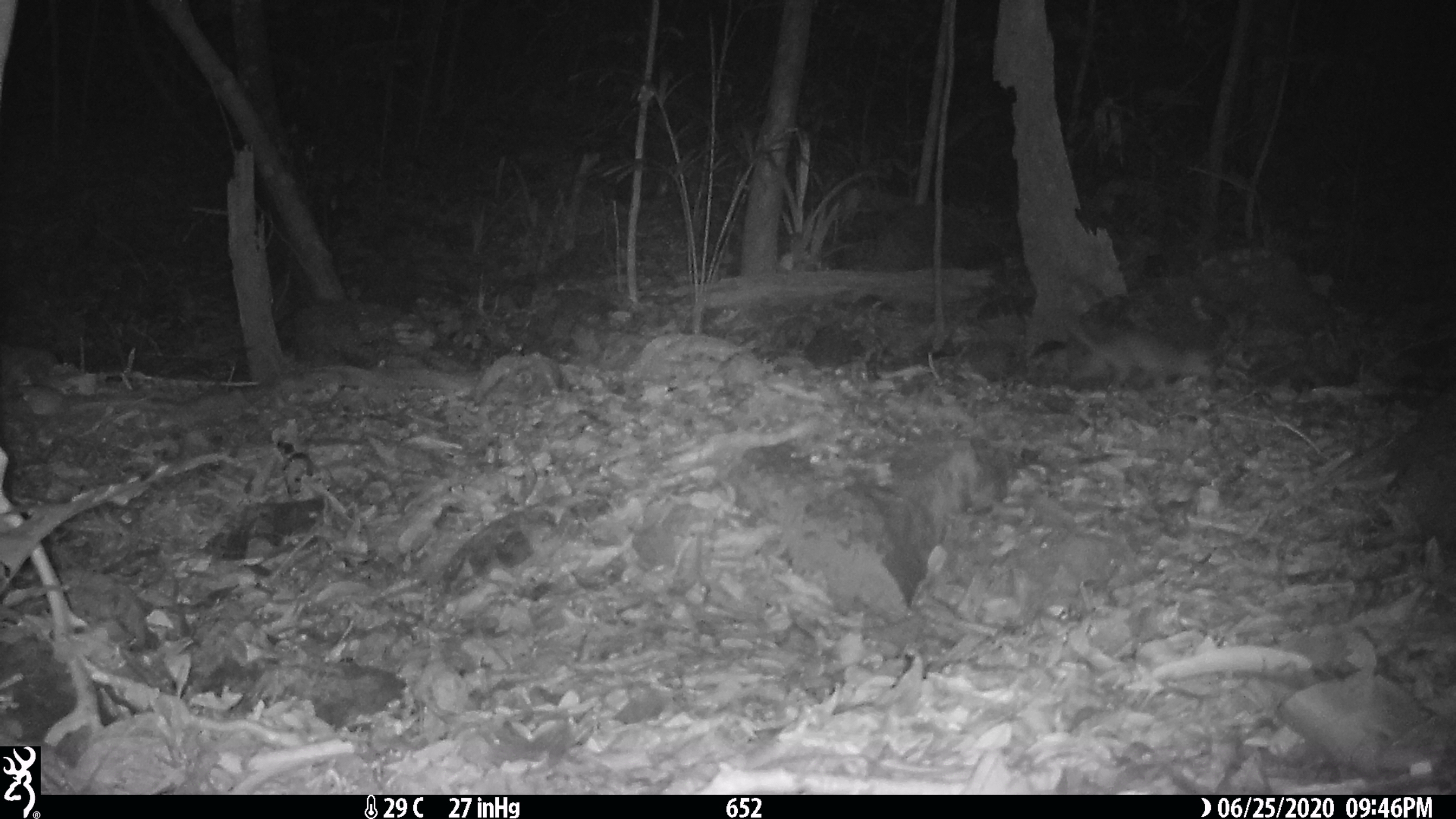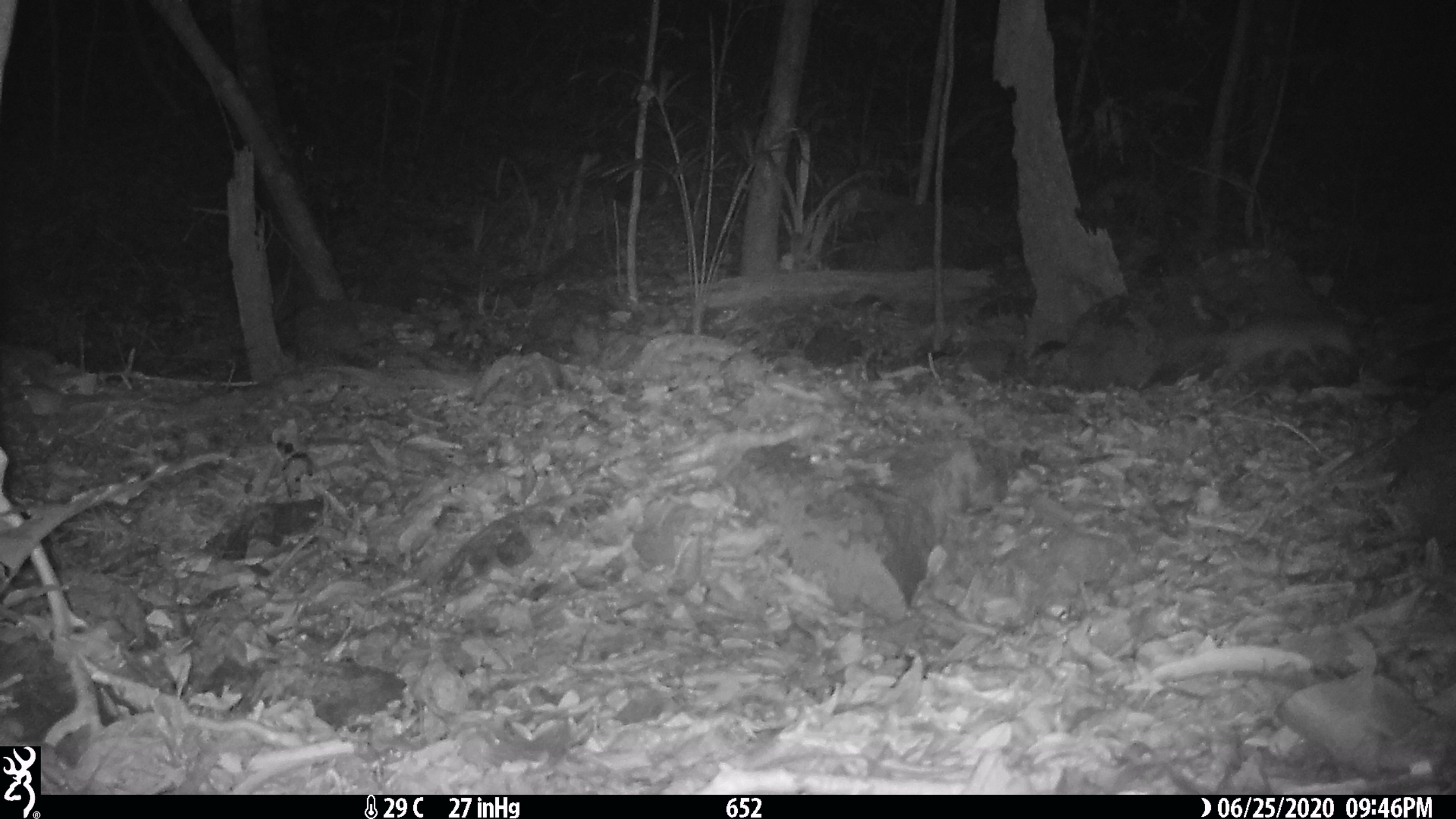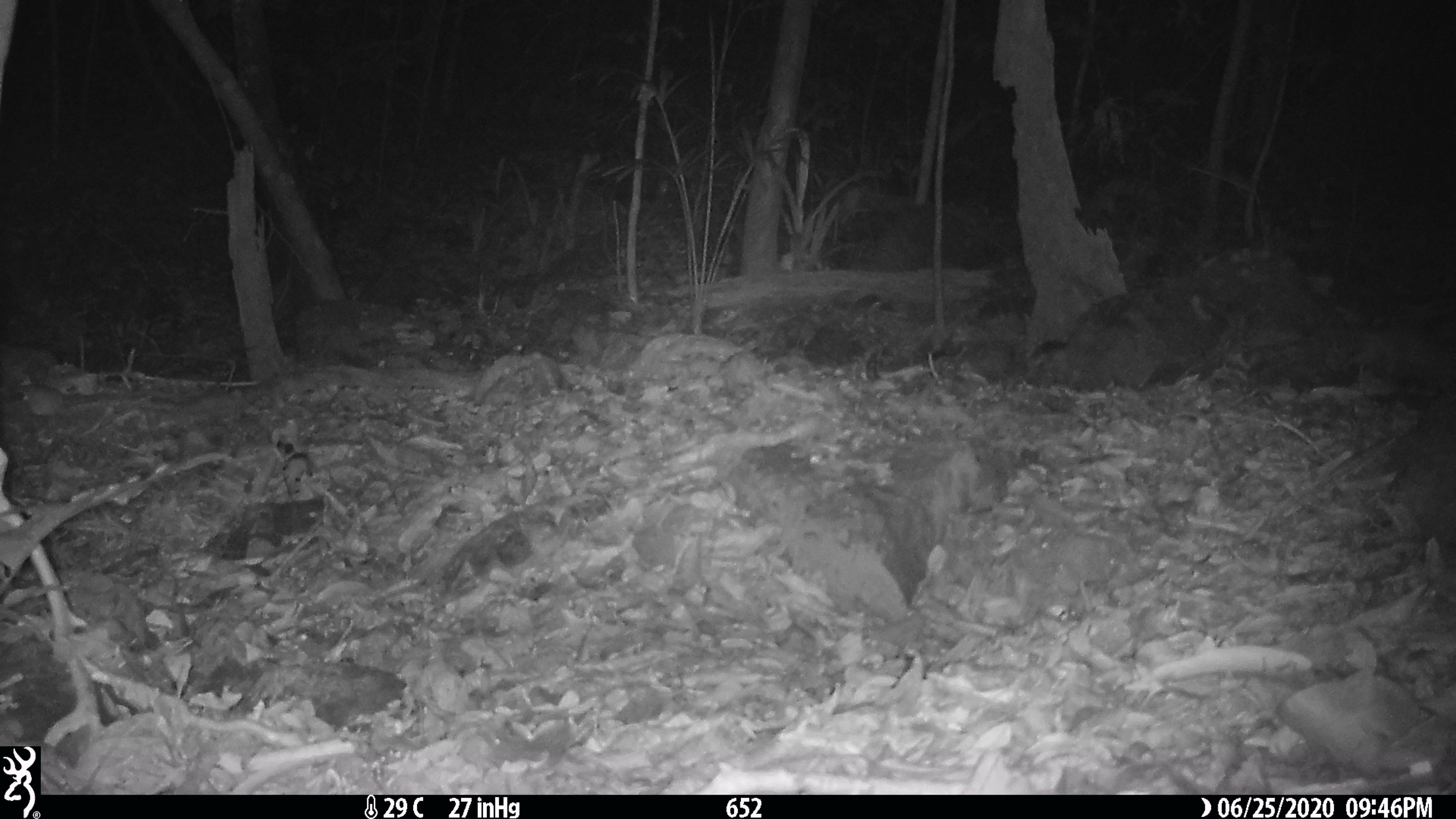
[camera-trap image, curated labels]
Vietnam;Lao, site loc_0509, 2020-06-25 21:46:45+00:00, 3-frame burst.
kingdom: Animalia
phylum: Chordata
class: Mammalia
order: Carnivora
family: Mustelidae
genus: Melogale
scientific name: Melogale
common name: ferret badger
Ferret badger (Melogale). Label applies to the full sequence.